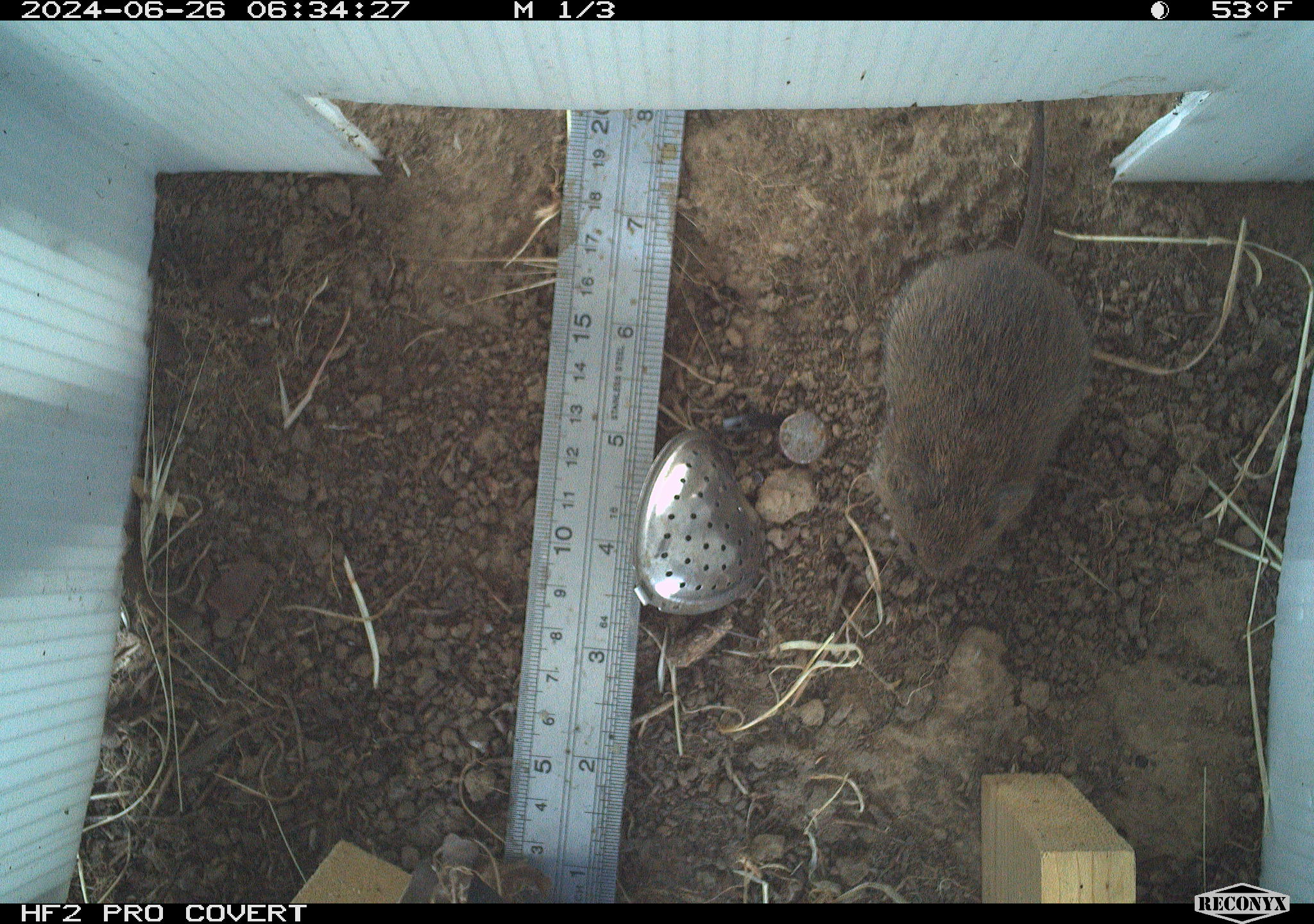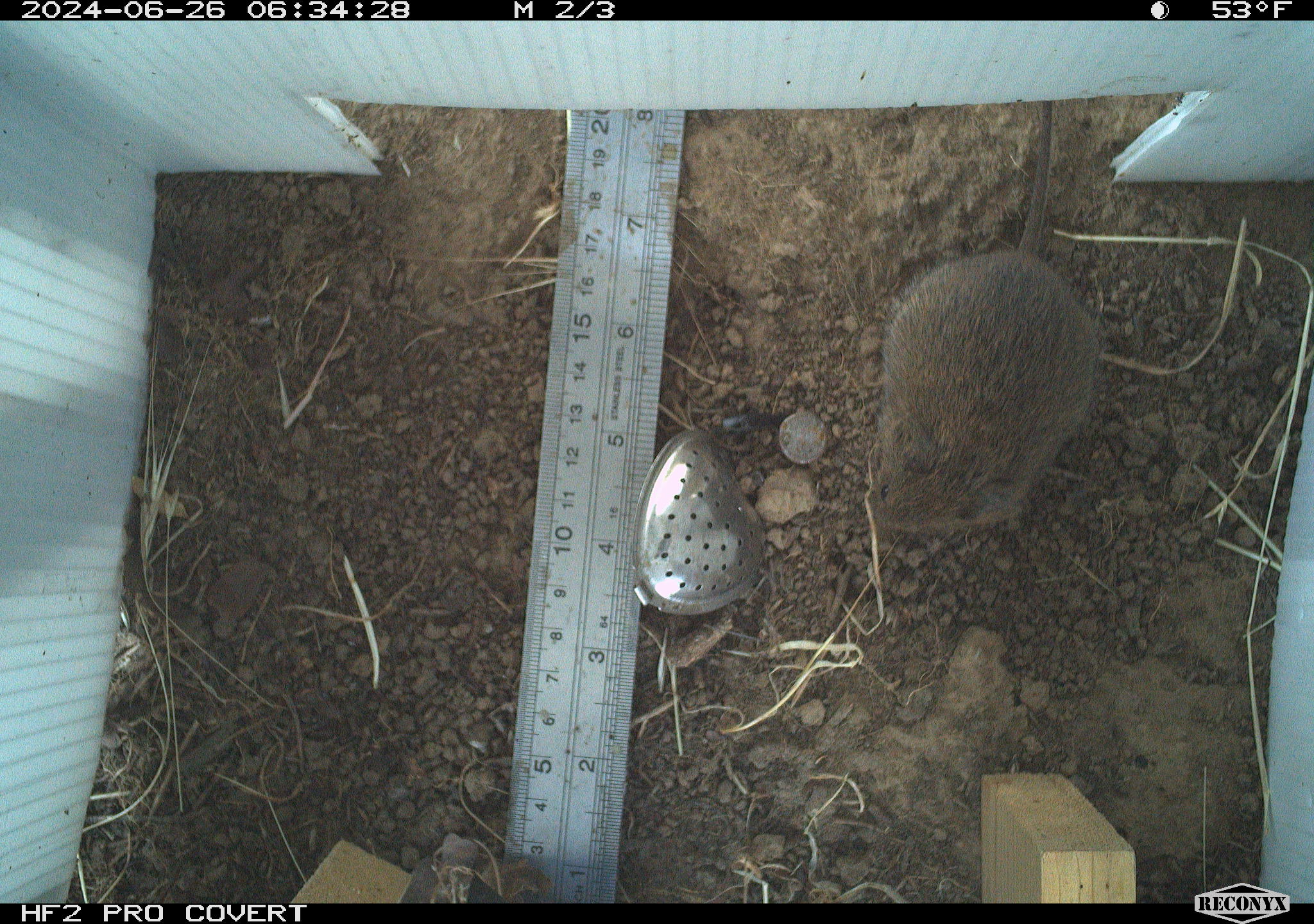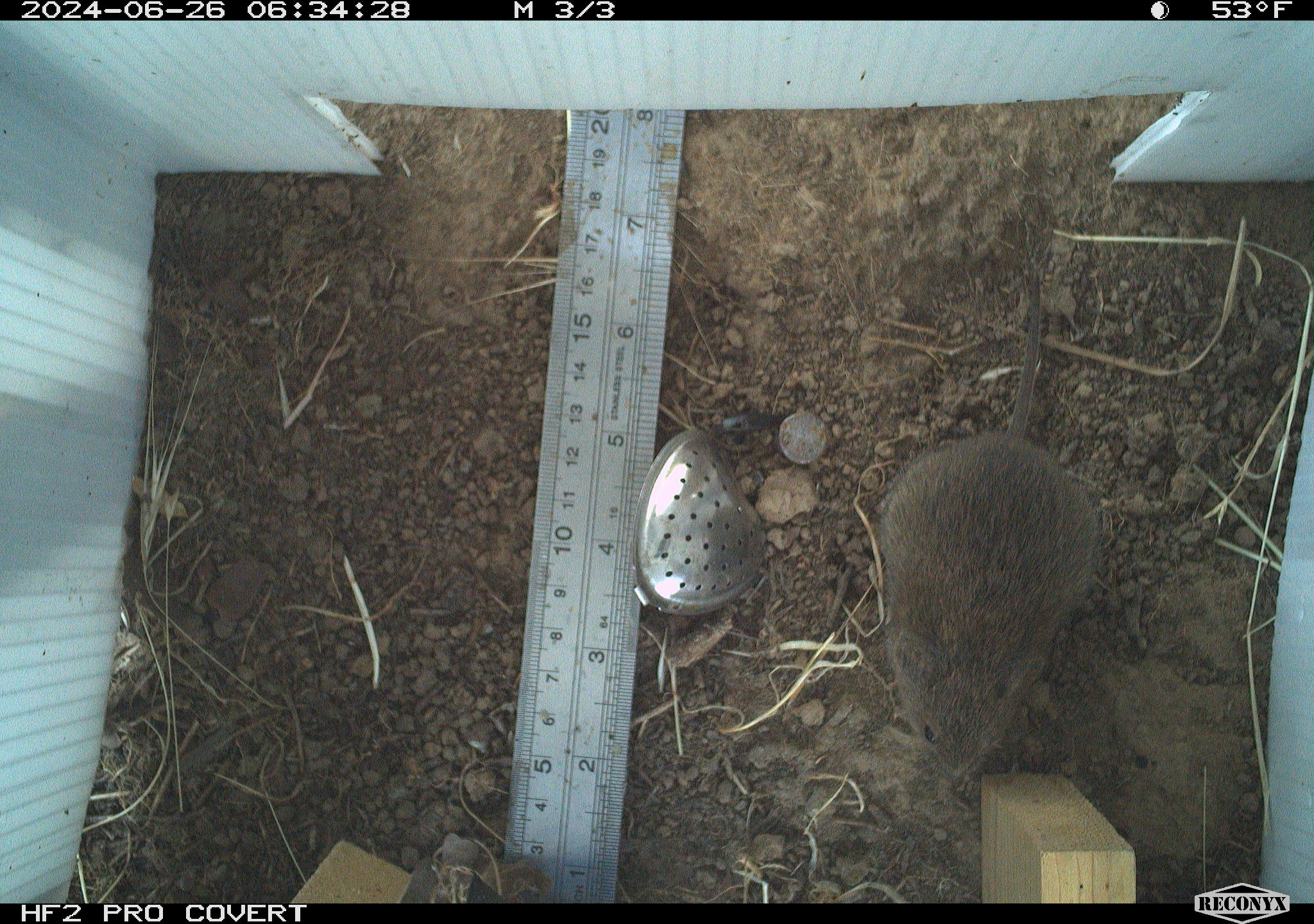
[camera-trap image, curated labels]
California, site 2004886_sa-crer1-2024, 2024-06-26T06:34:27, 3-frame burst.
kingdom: Animalia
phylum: Chordata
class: Mammalia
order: Rodentia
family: Cricetidae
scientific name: Arvicolinae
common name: voles, lemmings, and muskrats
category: arvicolinae subfamily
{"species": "arvicolinae subfamily (voles, lemmings, and muskrats) (Arvicolinae)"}